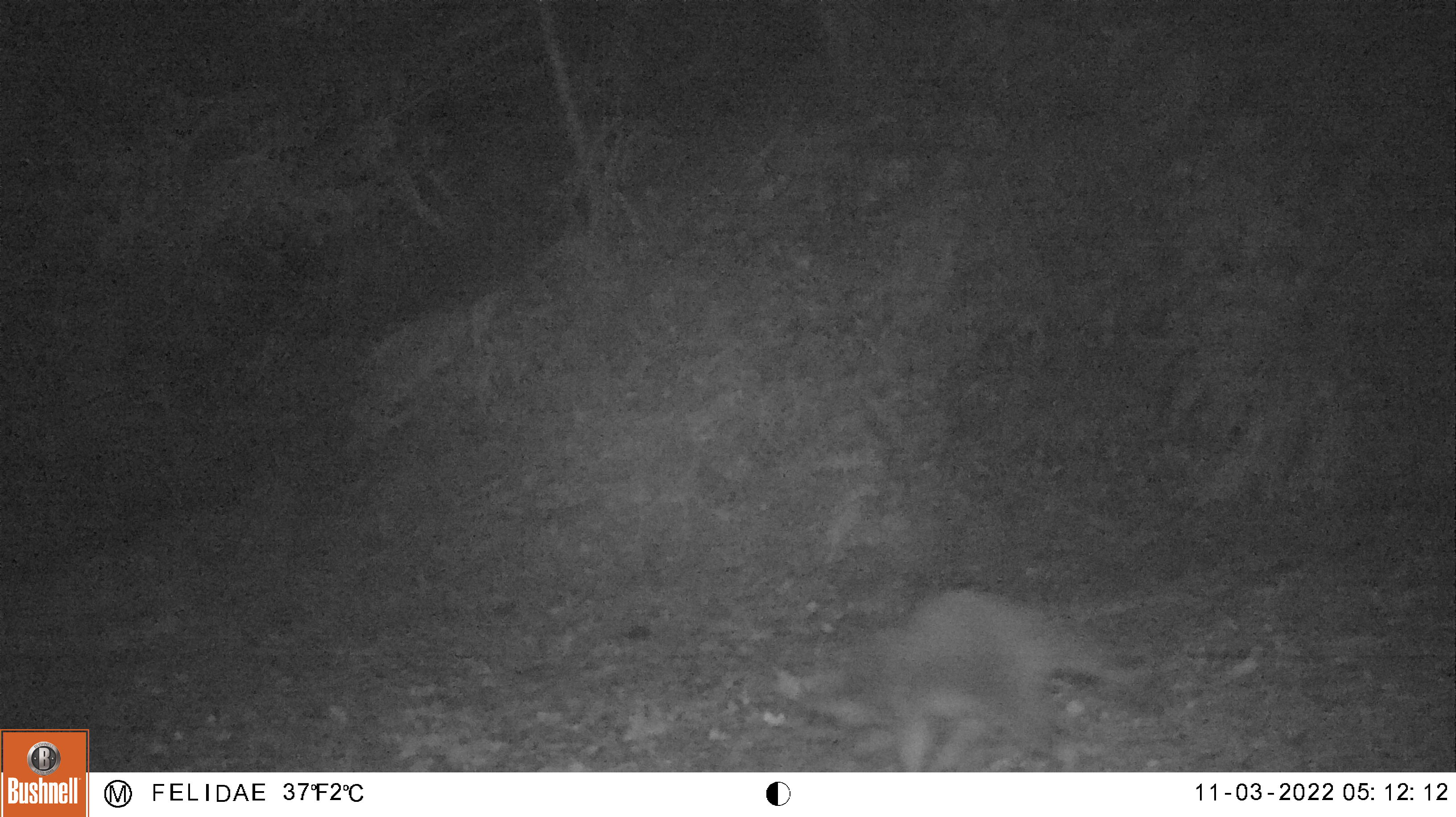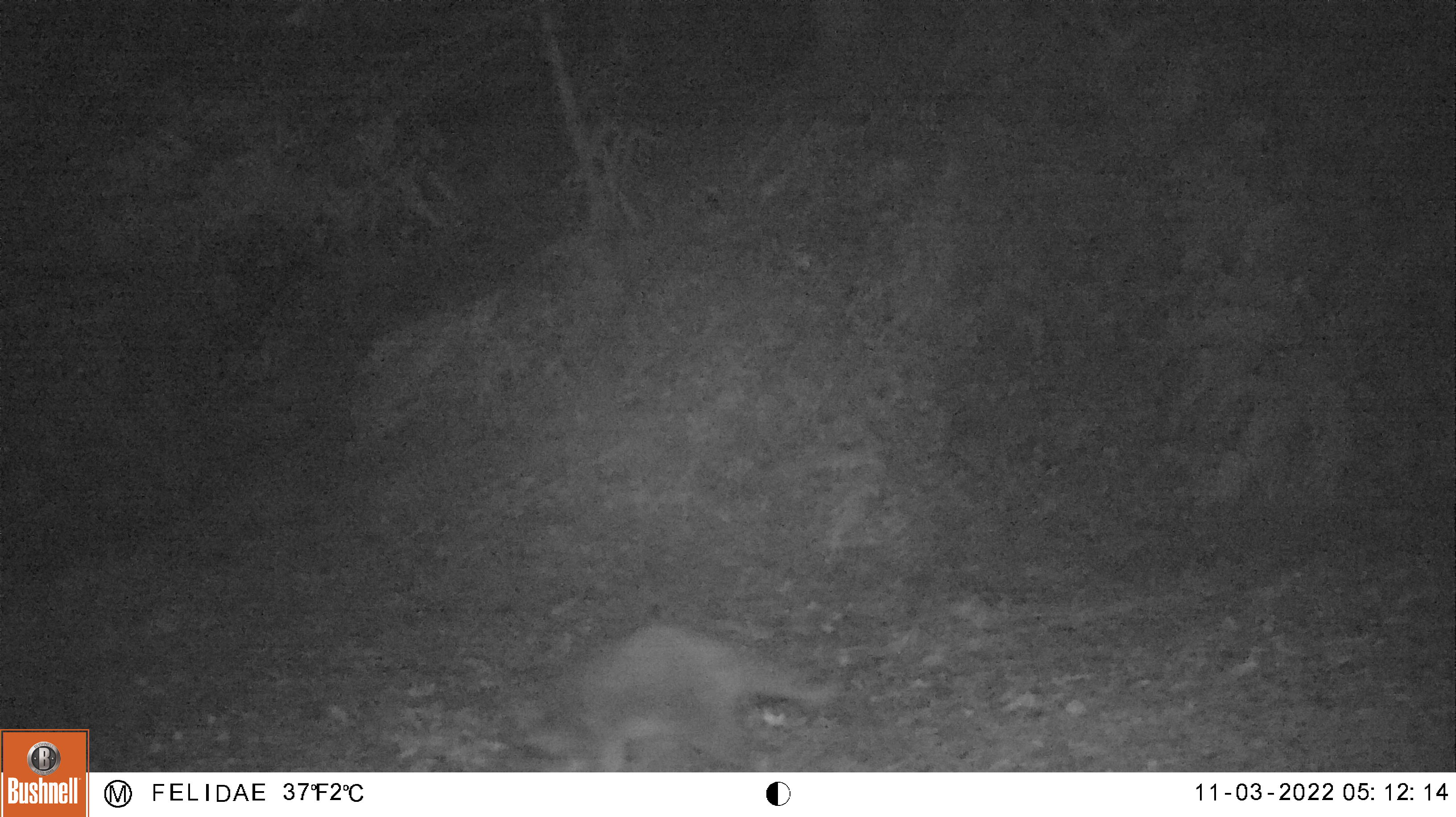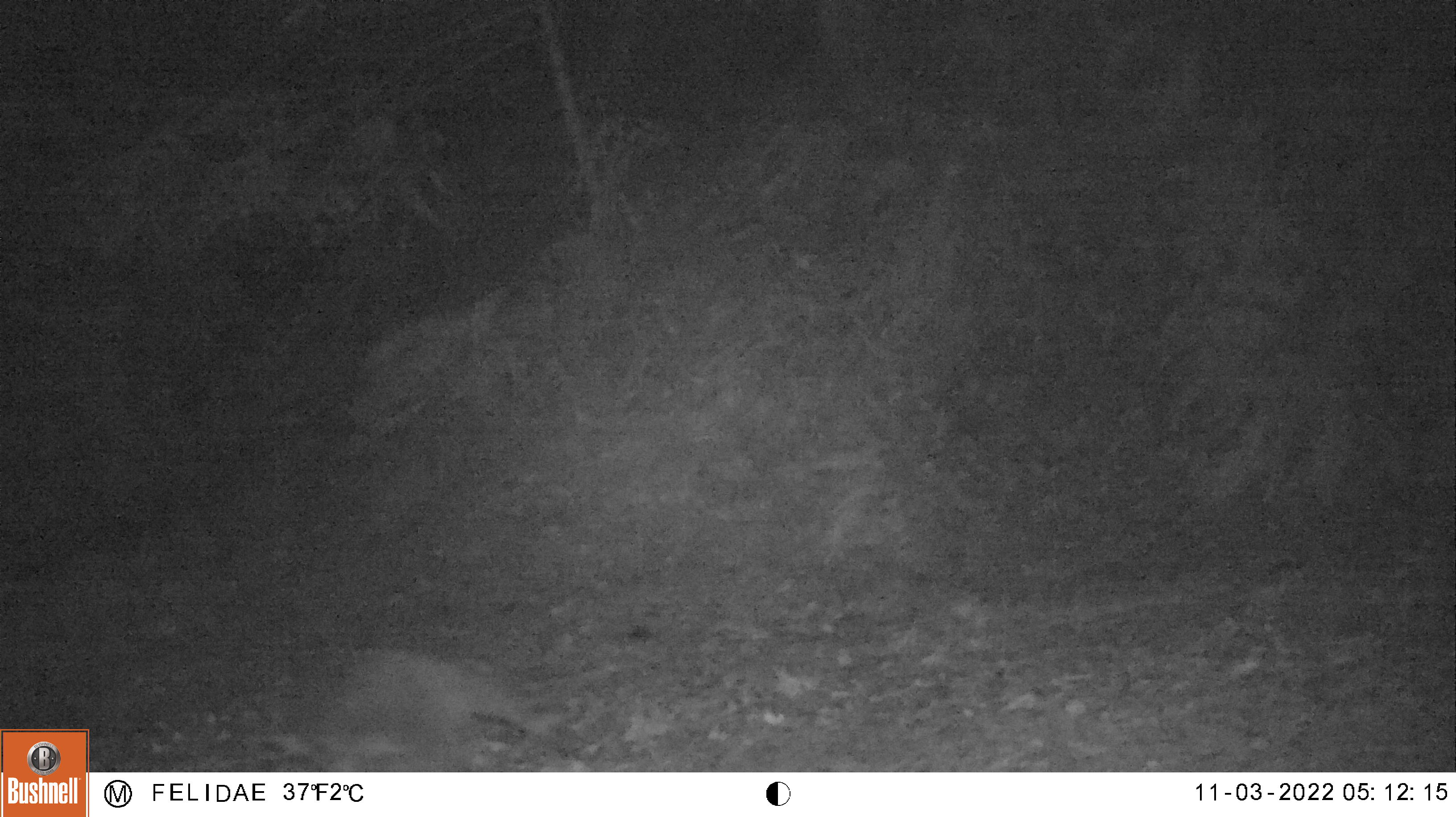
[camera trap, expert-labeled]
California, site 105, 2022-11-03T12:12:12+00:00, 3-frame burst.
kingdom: Animalia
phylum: Chordata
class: Mammalia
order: Carnivora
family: Procyonidae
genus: Procyon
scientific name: Procyon lotor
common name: raccoon